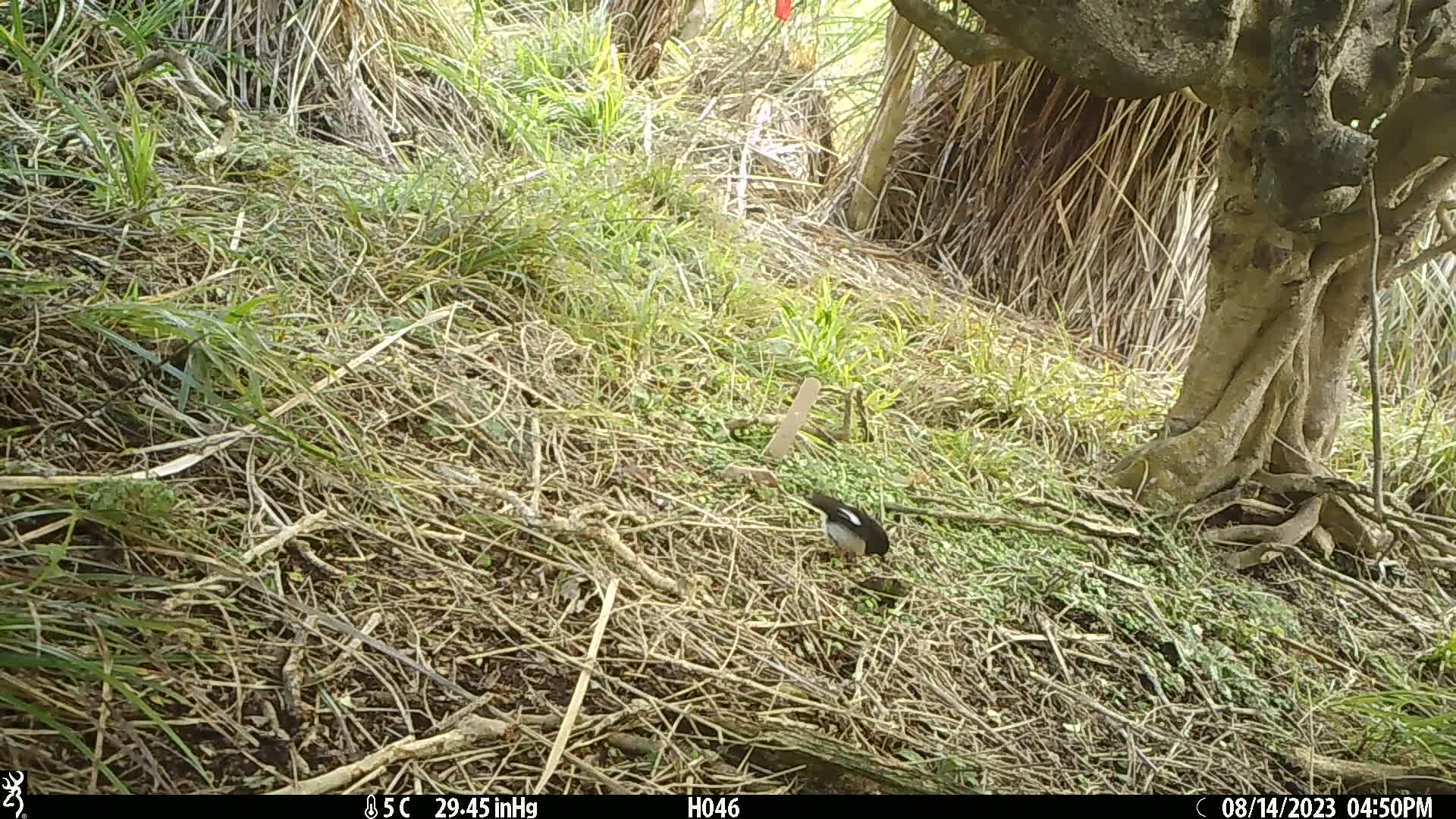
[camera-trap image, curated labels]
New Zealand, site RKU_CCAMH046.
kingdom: Animalia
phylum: Chordata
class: Aves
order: Passeriformes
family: Petroicidae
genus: Petroica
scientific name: Petroica macrocephala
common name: tomtit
Tomtit (Petroica macrocephala).